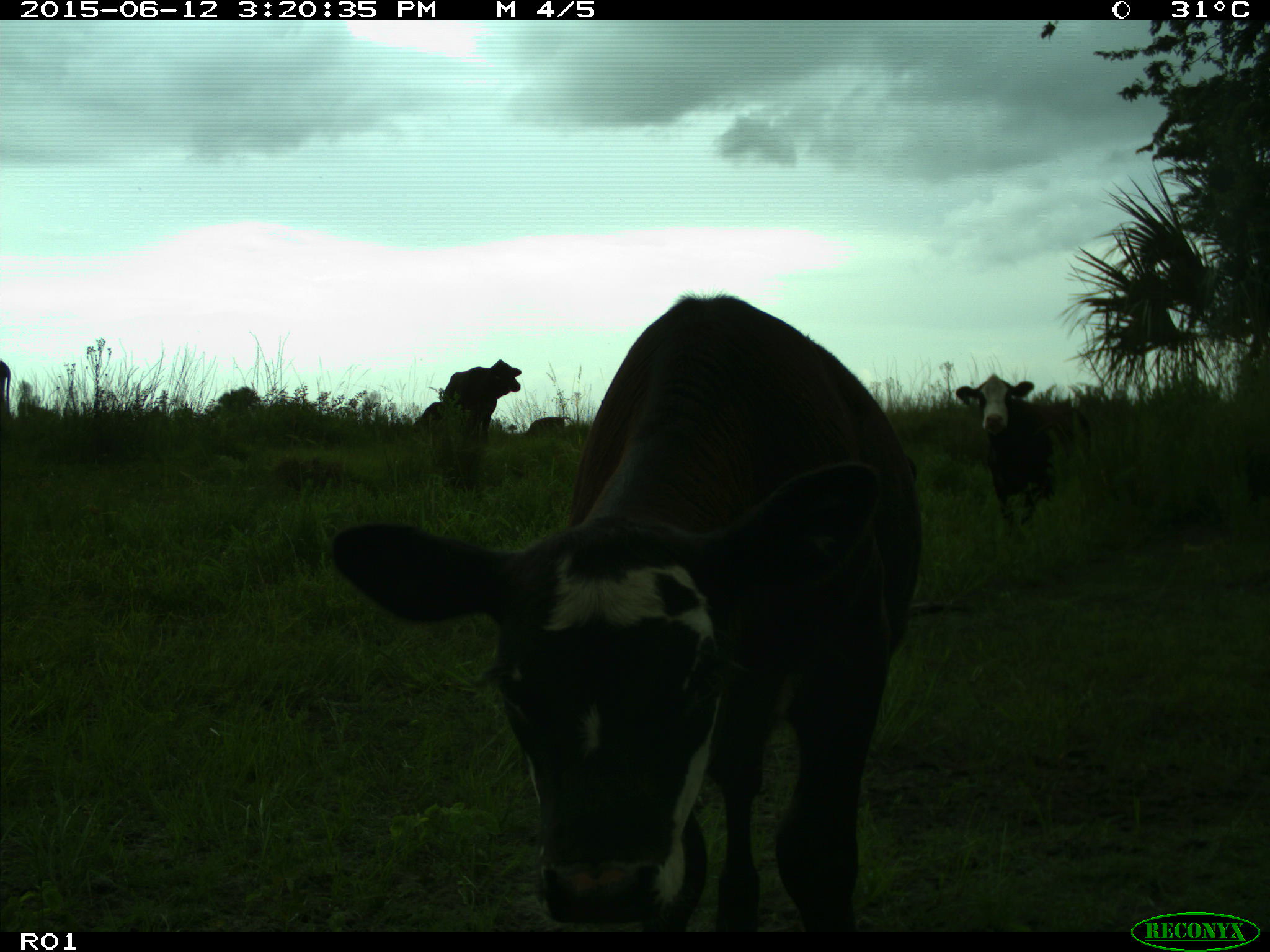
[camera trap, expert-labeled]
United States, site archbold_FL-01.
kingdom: Animalia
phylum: Chordata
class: Mammalia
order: Artiodactyla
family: Bovidae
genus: Bos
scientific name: Bos taurus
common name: domestic cow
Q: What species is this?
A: Bos taurus (domestic cow).